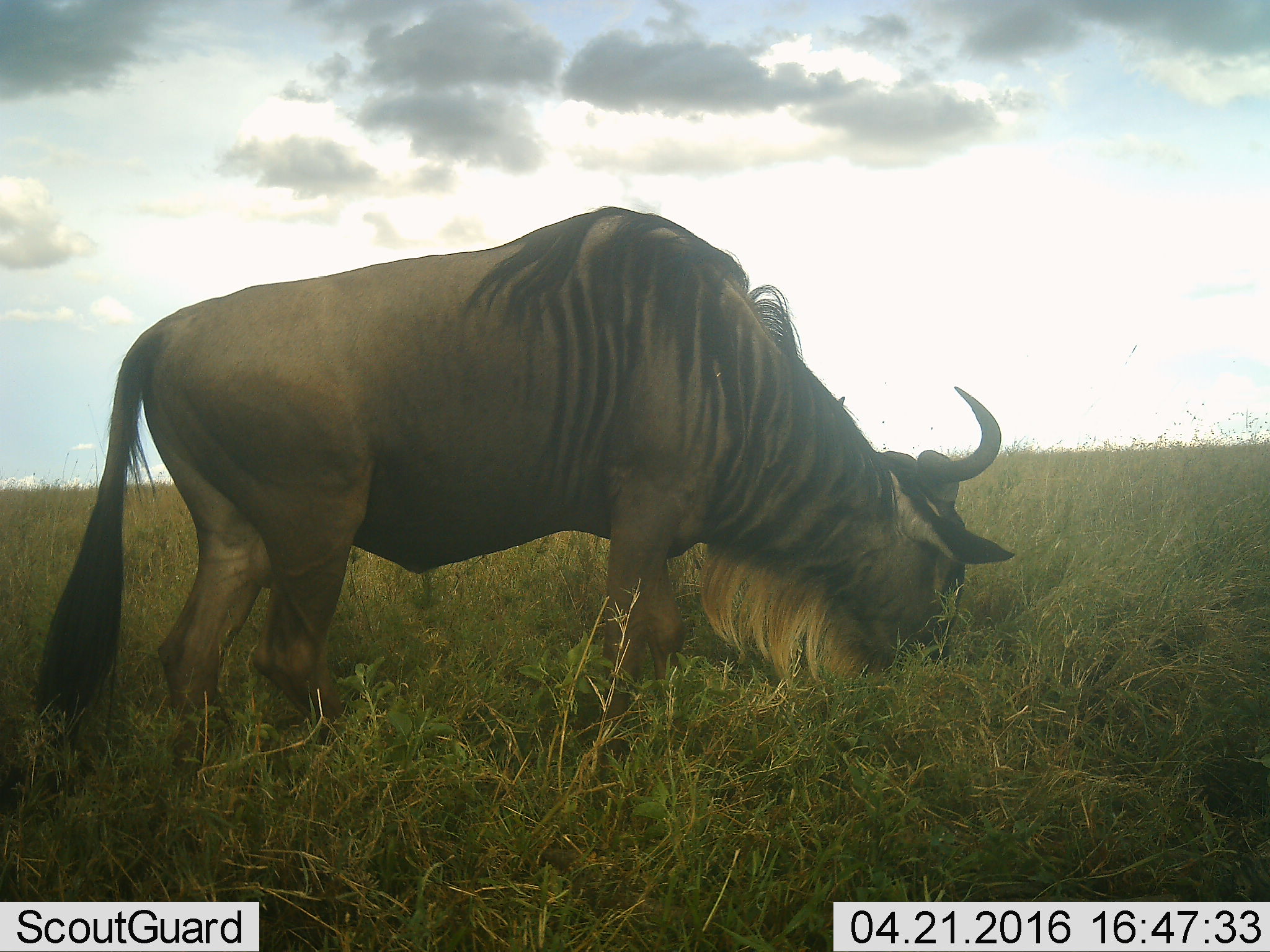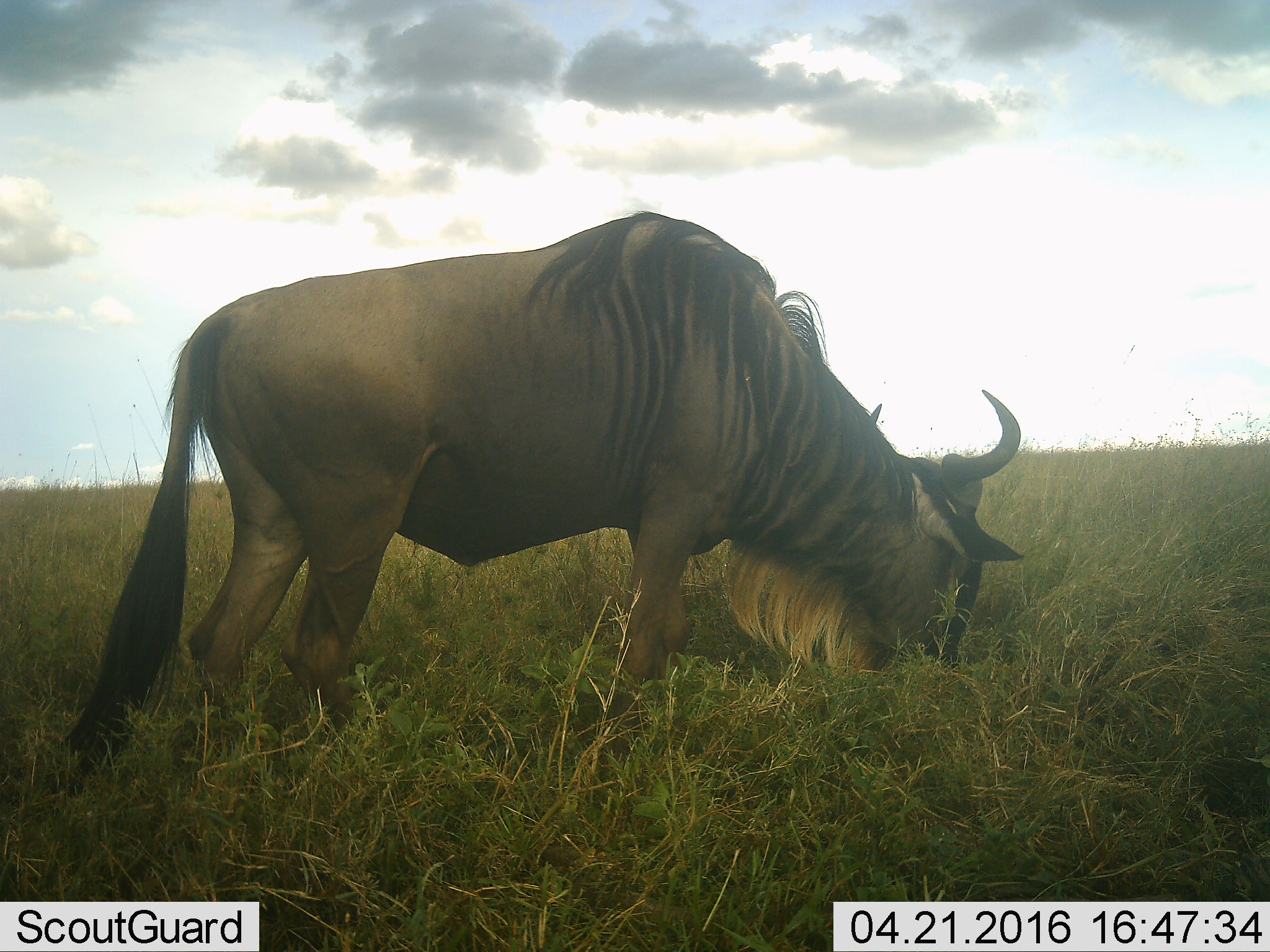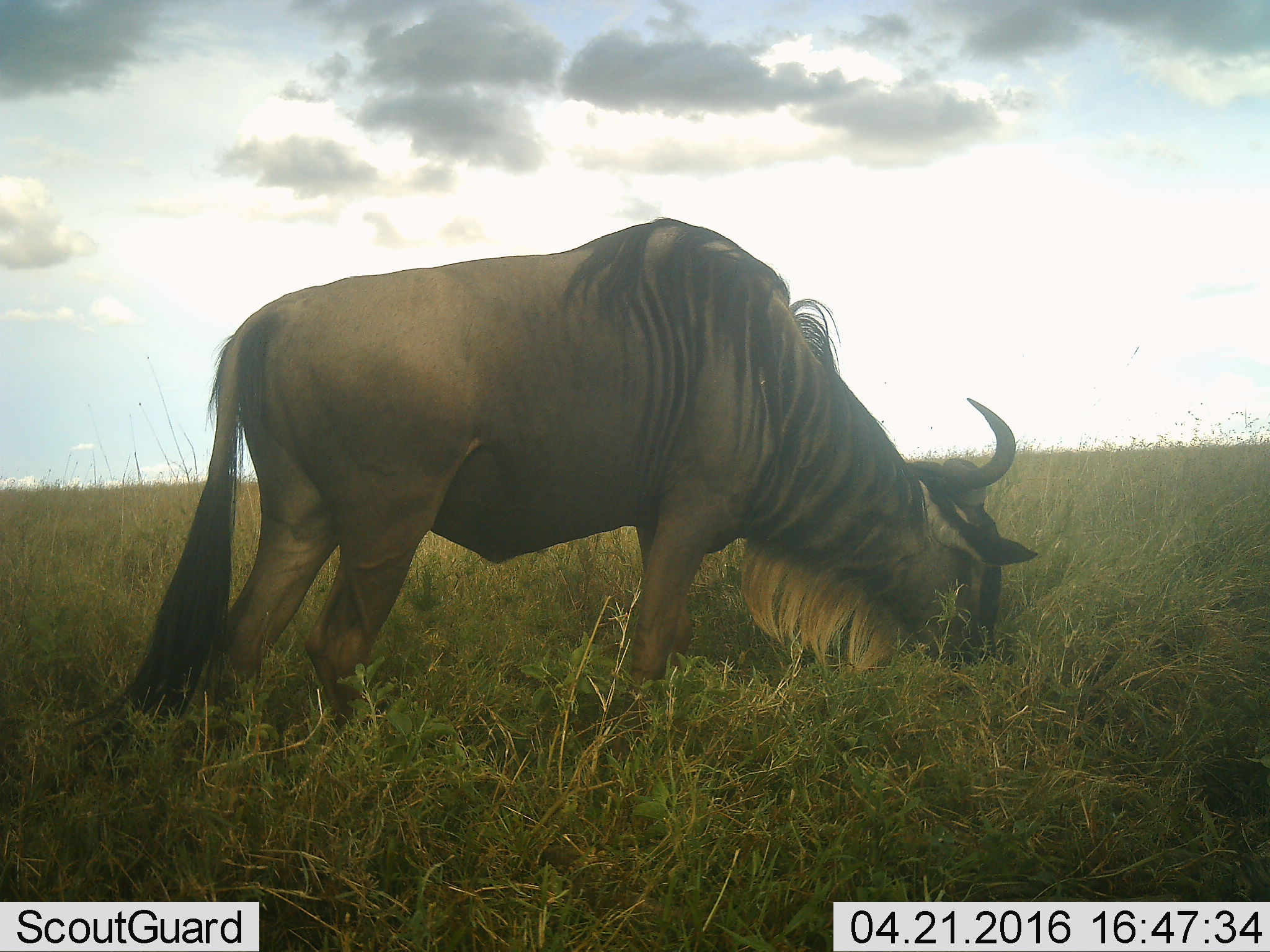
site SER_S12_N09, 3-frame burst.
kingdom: Animalia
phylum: Chordata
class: Mammalia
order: Artiodactyla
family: Bovidae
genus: Connochaetes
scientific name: Connochaetes taurinus taurinus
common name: blue wildebeest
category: wildebeestblue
Wildebeestblue (blue wildebeest) (Connochaetes taurinus taurinus), count 1. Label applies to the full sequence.